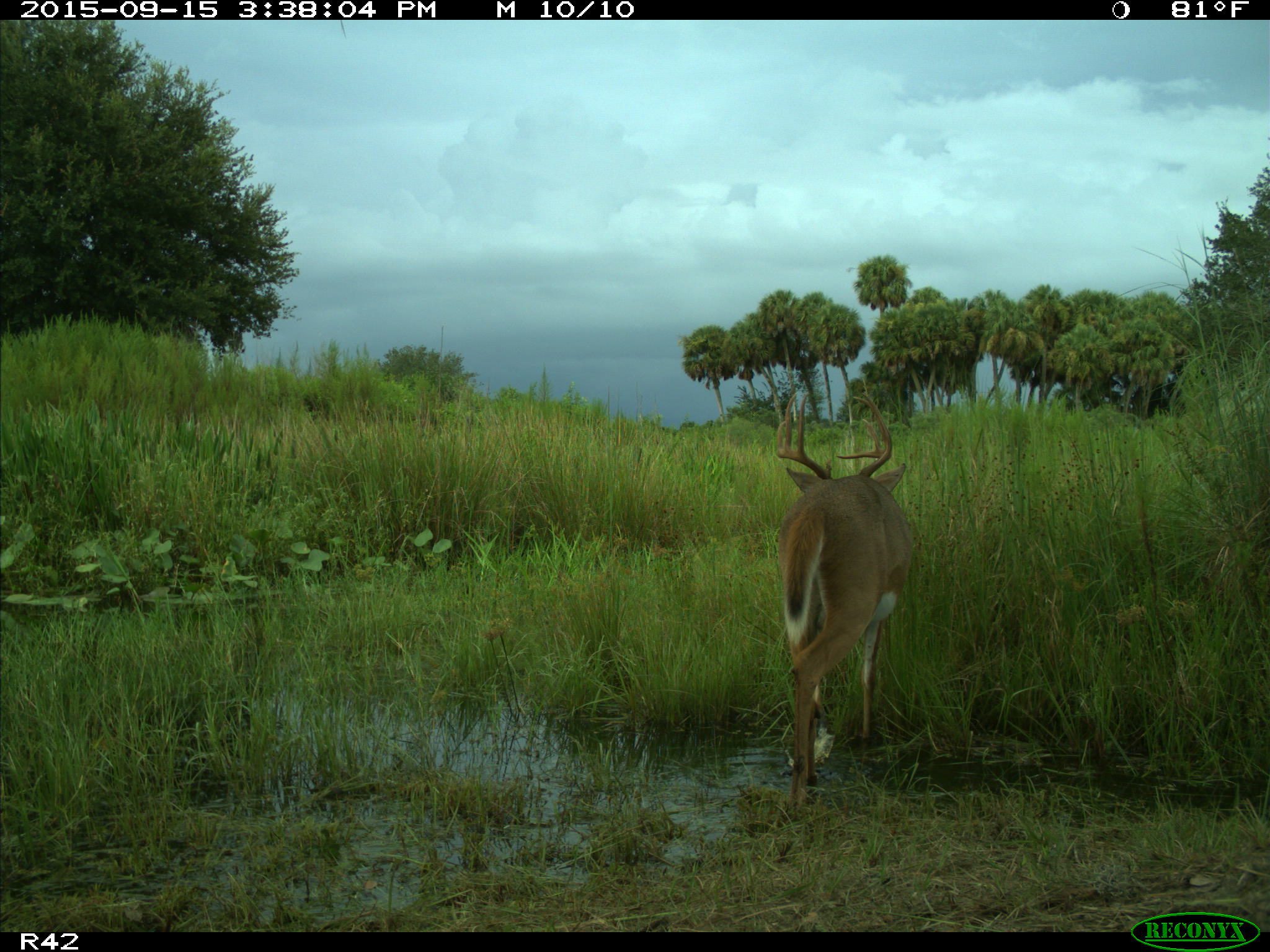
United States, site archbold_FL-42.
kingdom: Animalia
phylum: Chordata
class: Mammalia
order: Artiodactyla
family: Cervidae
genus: Odocoileus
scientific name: Odocoileus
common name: deer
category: unidentified deer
Unidentified deer (deer) (Odocoileus).